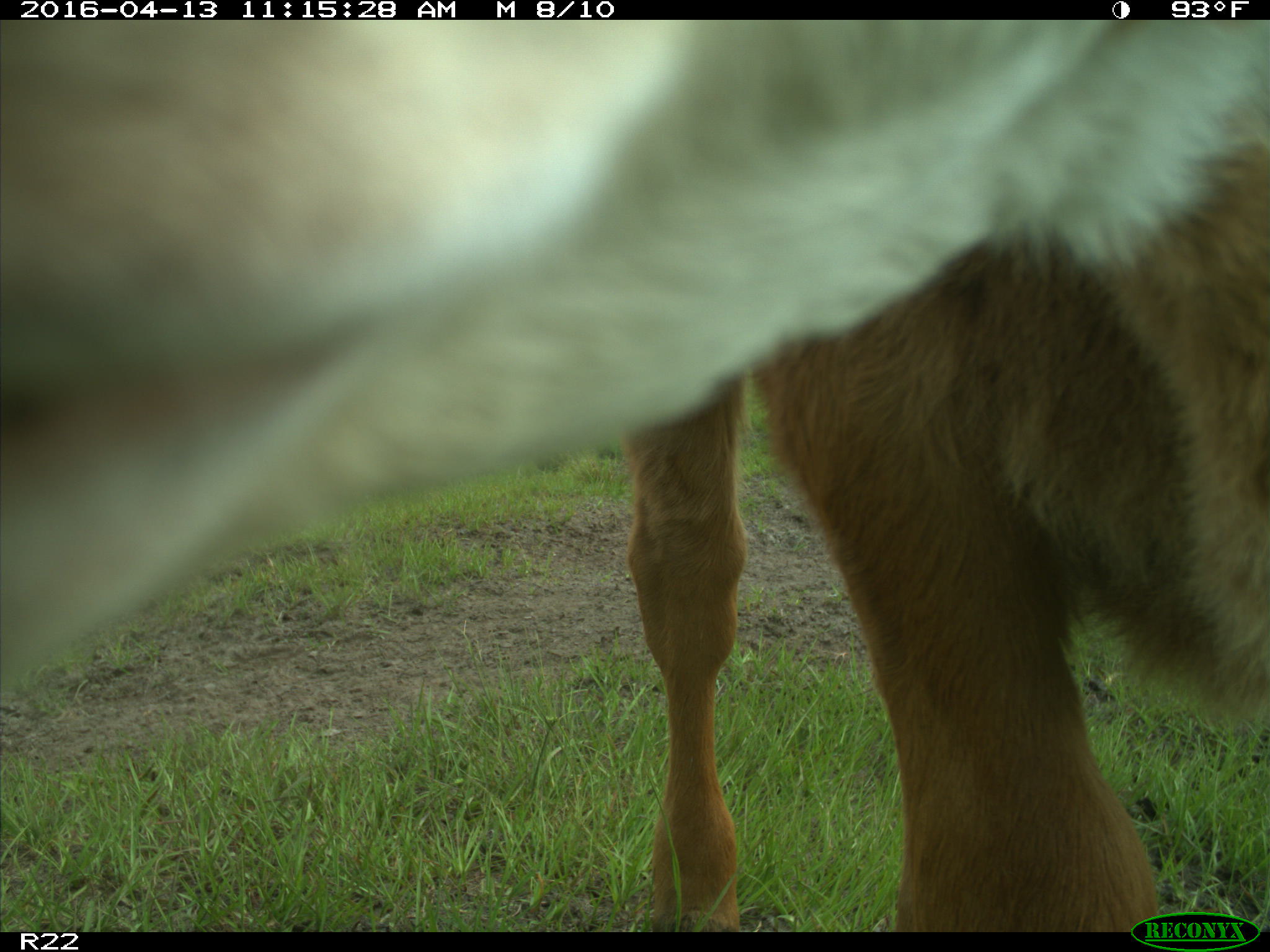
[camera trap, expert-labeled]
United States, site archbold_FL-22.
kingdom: Animalia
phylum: Chordata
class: Mammalia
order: Artiodactyla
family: Bovidae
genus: Bos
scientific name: Bos taurus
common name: domestic cow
Bos taurus (domestic cow).